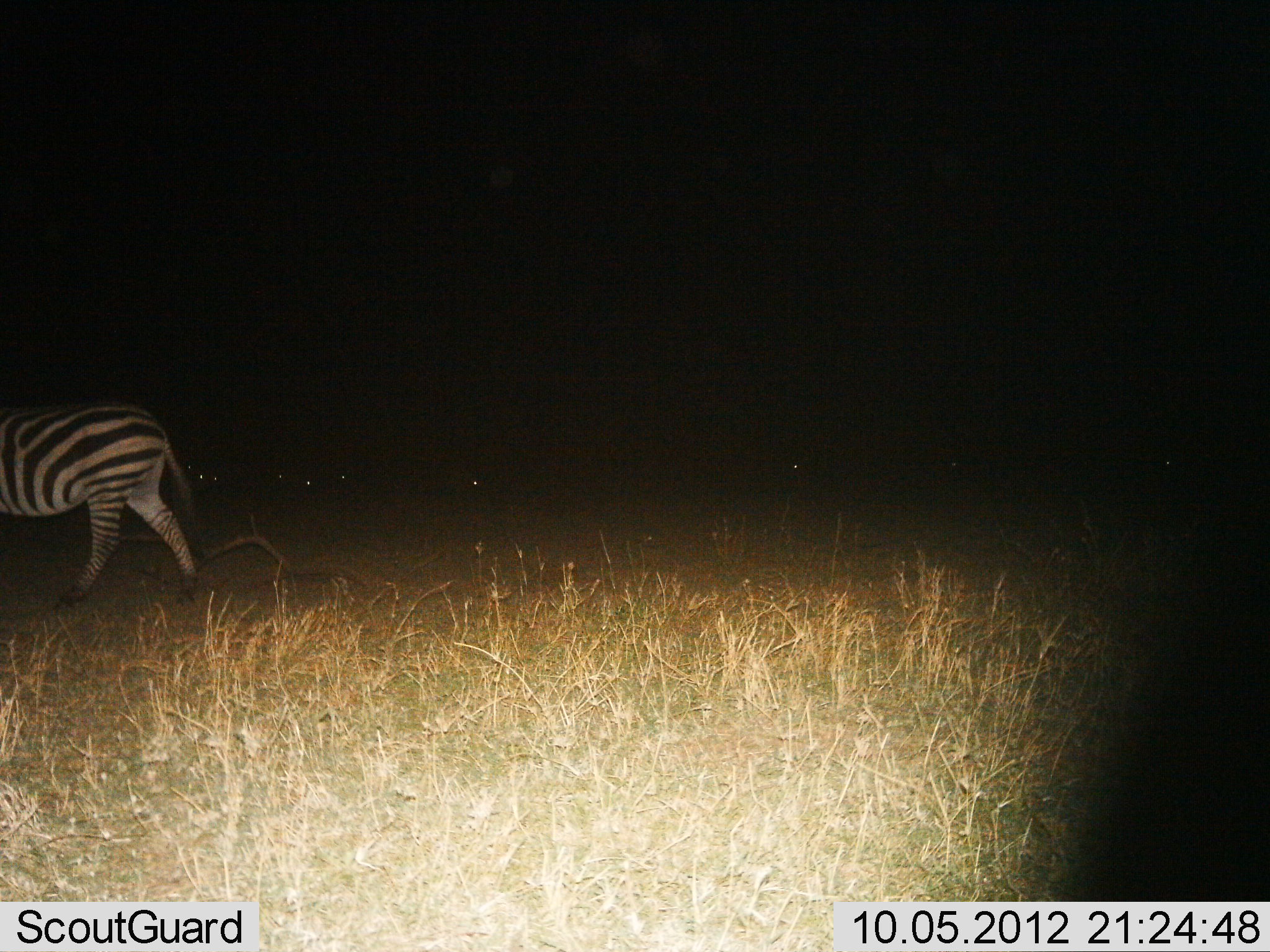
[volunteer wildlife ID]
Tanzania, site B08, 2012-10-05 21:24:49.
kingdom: Animalia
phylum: Chordata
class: Mammalia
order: Perissodactyla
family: Equidae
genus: Equus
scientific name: Equus quagga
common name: plains zebra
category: zebra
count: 1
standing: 20%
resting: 0%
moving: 90%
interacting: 0%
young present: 0%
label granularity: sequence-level